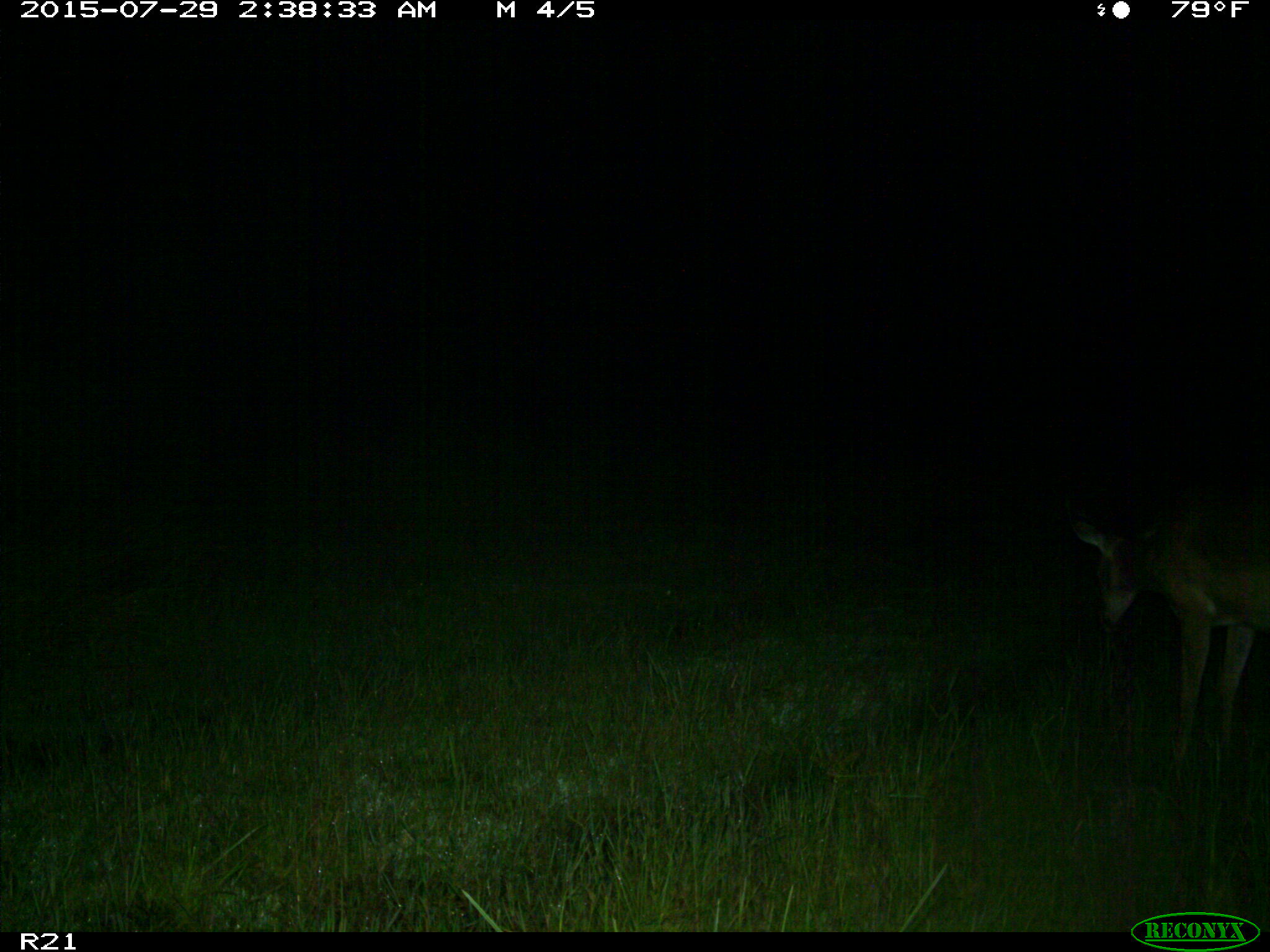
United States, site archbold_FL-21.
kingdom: Animalia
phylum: Chordata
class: Mammalia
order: Artiodactyla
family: Cervidae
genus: Odocoileus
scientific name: Odocoileus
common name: deer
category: unidentified deer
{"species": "unidentified deer (deer) (Odocoileus)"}